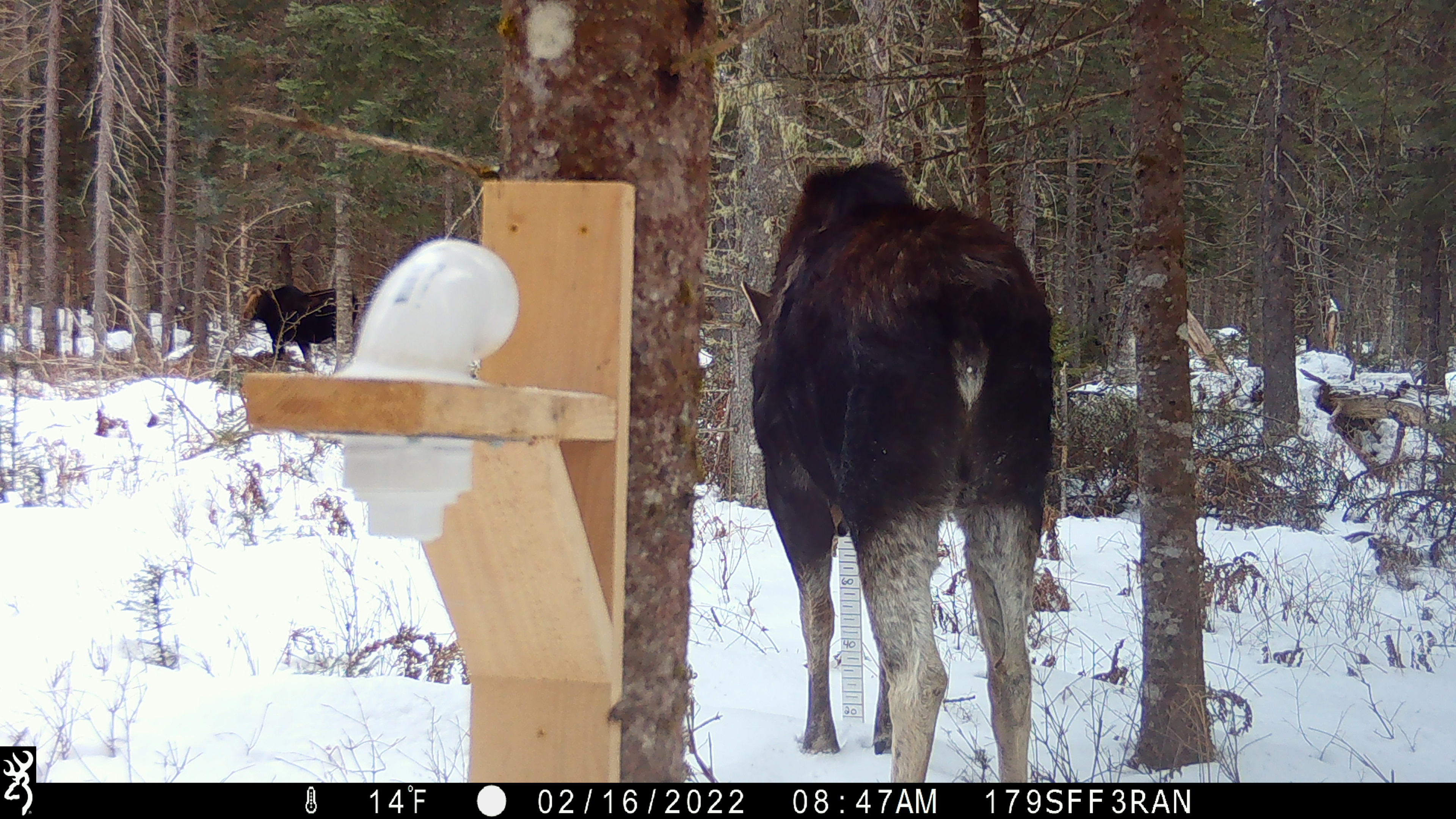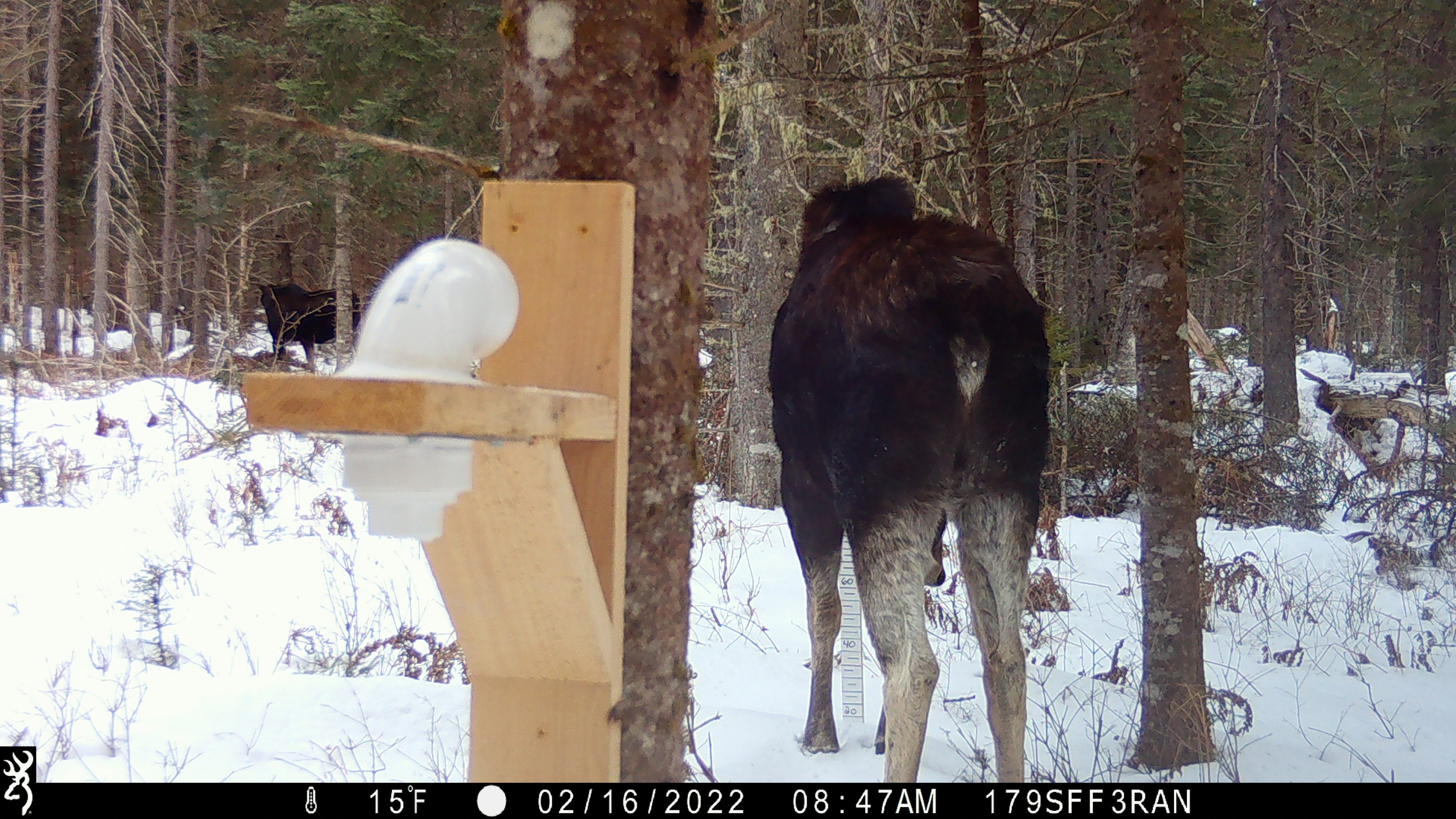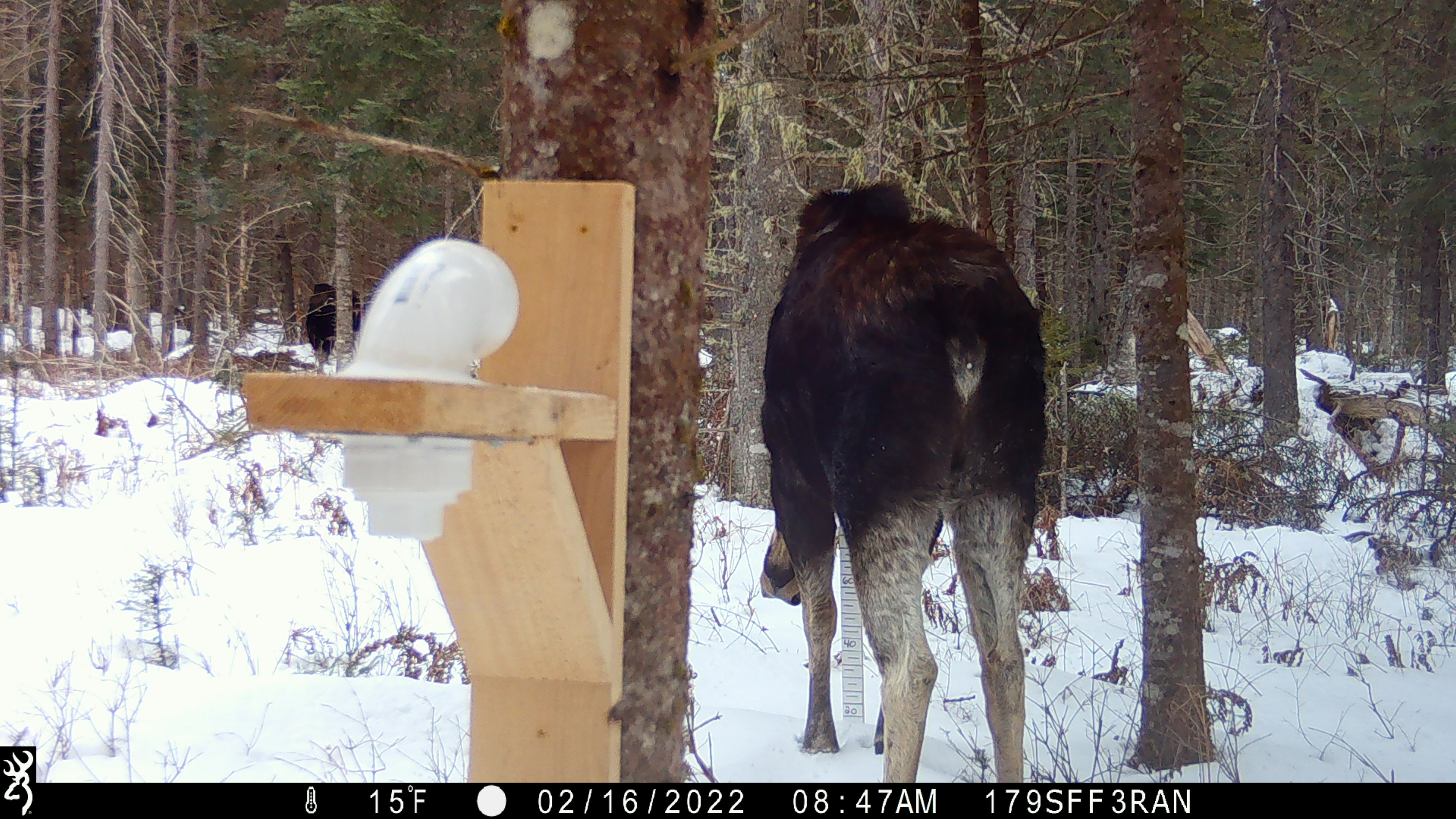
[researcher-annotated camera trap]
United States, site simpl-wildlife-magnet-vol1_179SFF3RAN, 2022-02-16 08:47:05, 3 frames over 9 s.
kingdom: Animalia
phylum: Chordata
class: Mammalia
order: Artiodactyla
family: Cervidae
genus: Alces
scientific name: Alces alces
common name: moose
Moose (Alces alces).